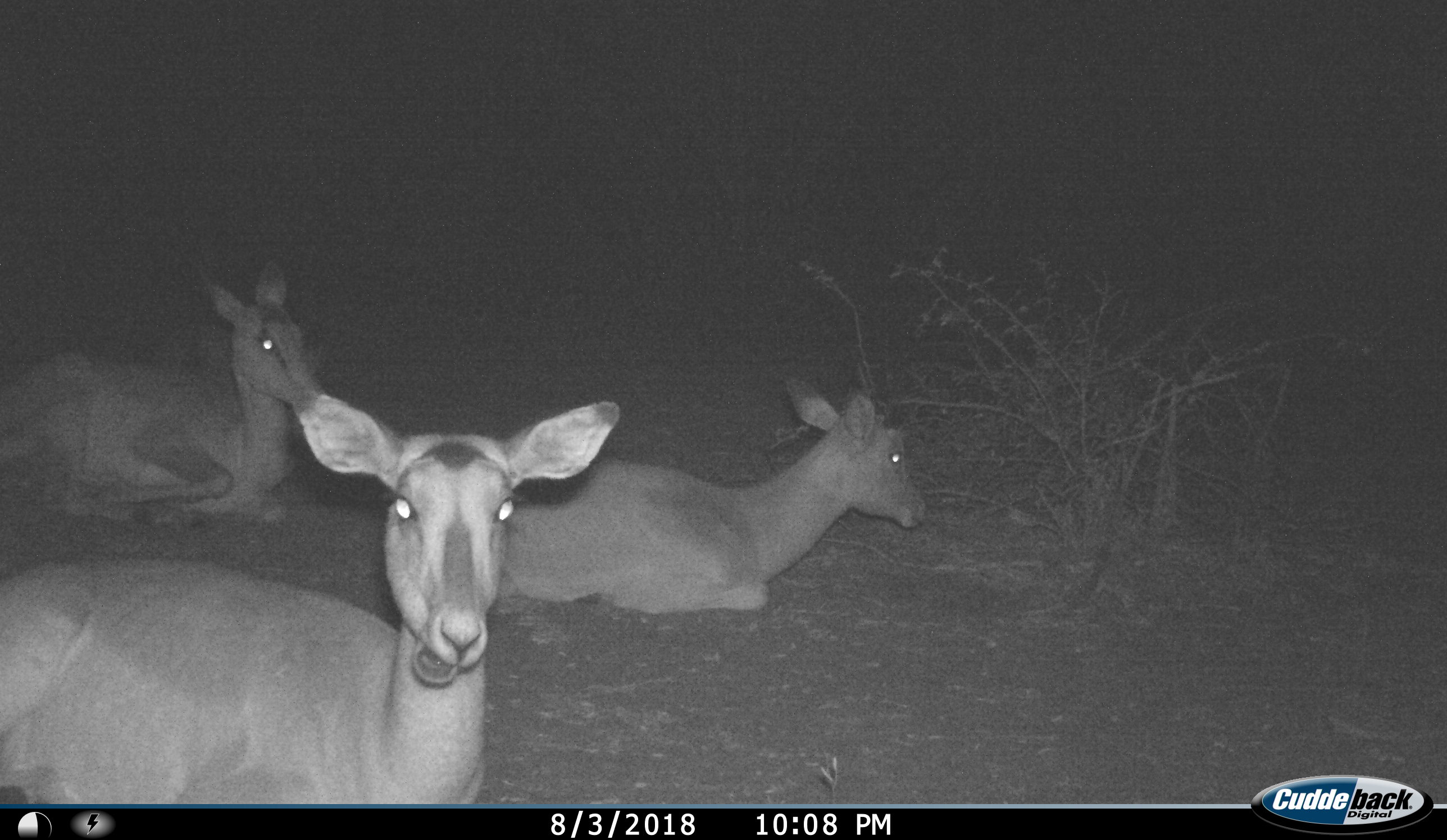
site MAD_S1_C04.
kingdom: Animalia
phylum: Chordata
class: Mammalia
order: Artiodactyla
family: Bovidae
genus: Aepyceros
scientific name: Aepyceros melampus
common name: impala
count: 3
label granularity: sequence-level